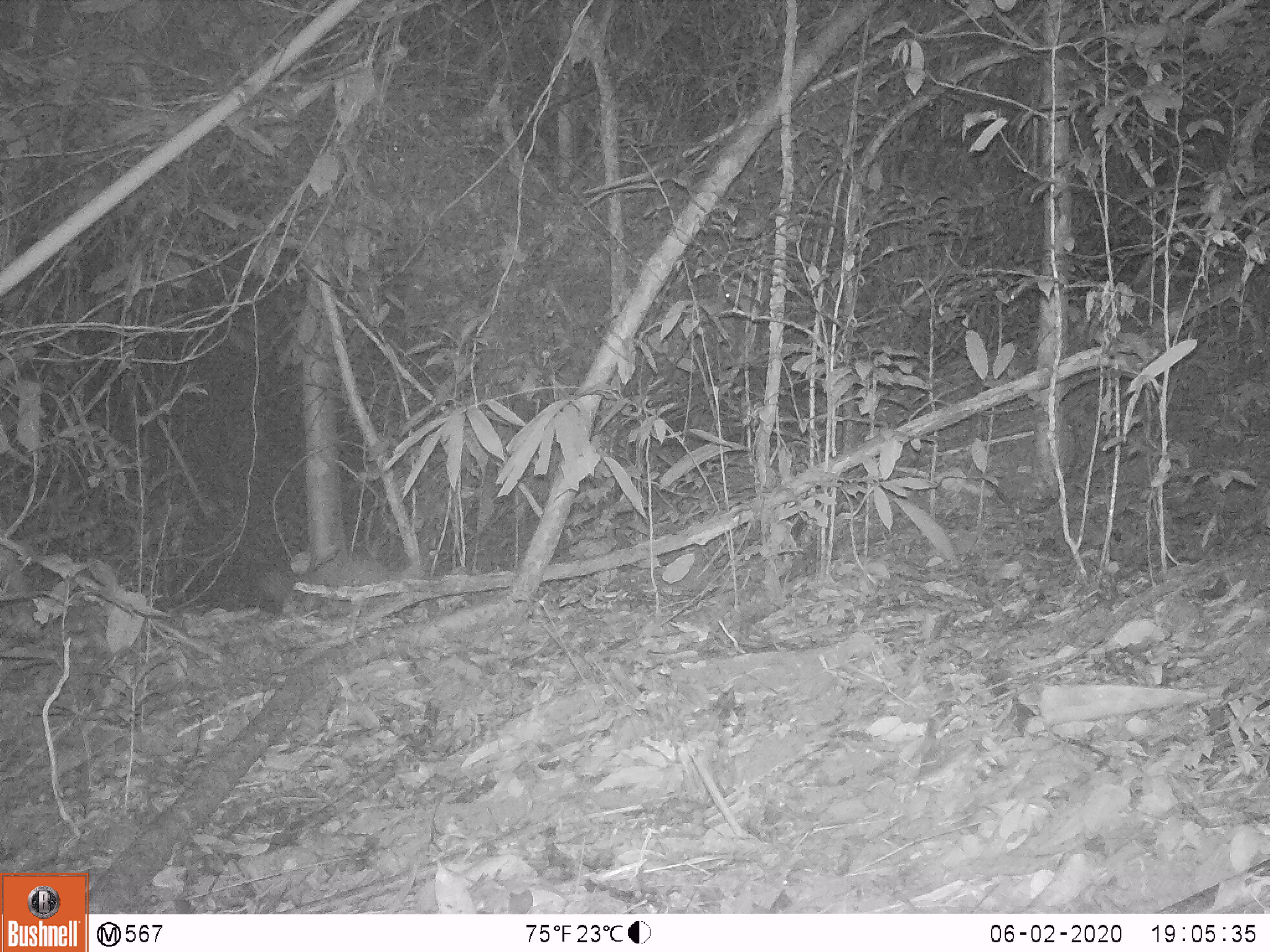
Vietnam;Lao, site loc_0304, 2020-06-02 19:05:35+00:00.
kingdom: Animalia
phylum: Chordata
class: Mammalia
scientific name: Mammalia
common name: mammal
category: unidentified mammal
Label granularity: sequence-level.